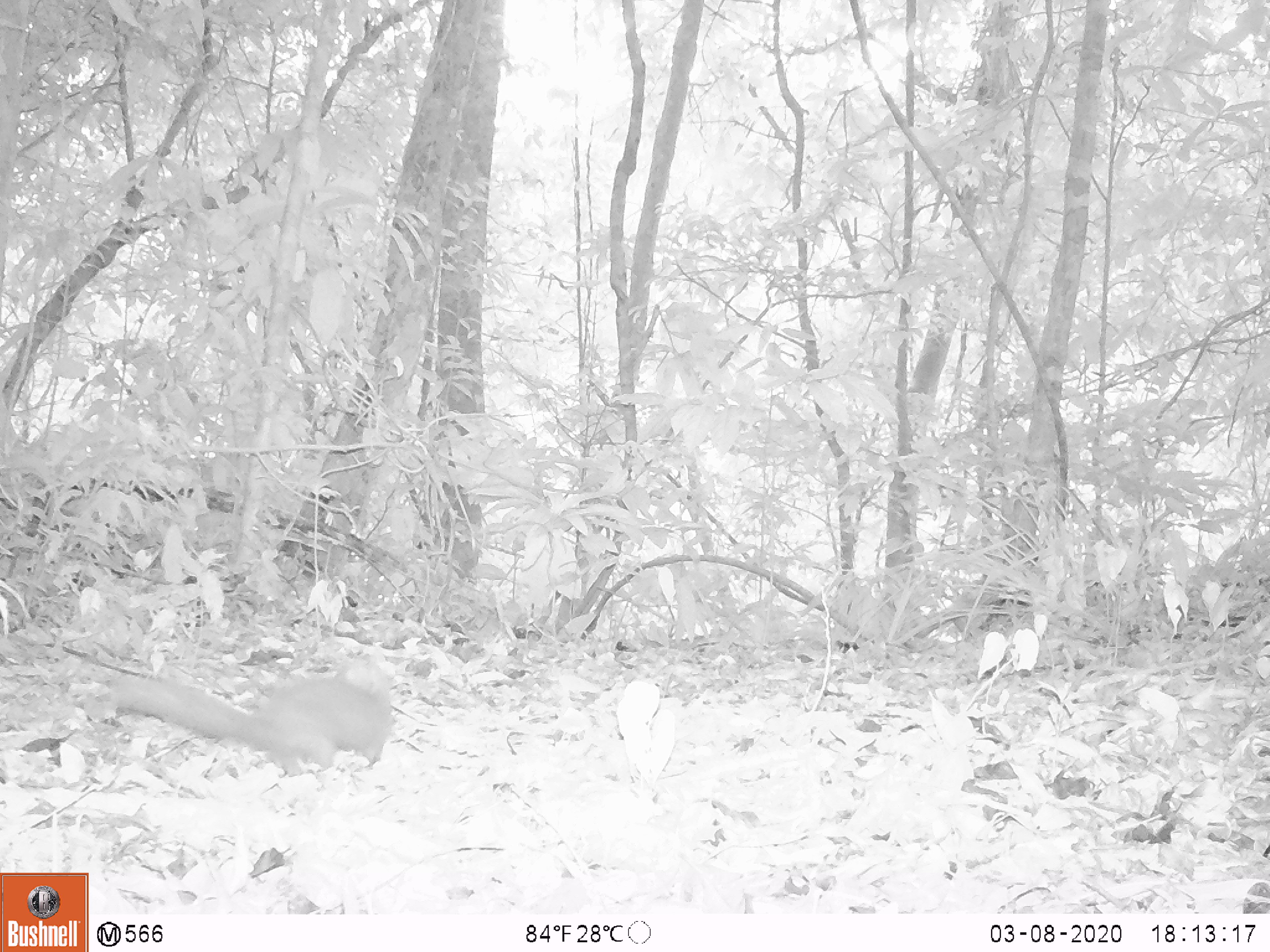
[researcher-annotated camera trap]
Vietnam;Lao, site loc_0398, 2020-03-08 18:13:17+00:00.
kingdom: Animalia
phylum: Chordata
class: Mammalia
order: Carnivora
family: Mustelidae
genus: Melogale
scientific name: Melogale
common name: ferret badger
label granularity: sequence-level